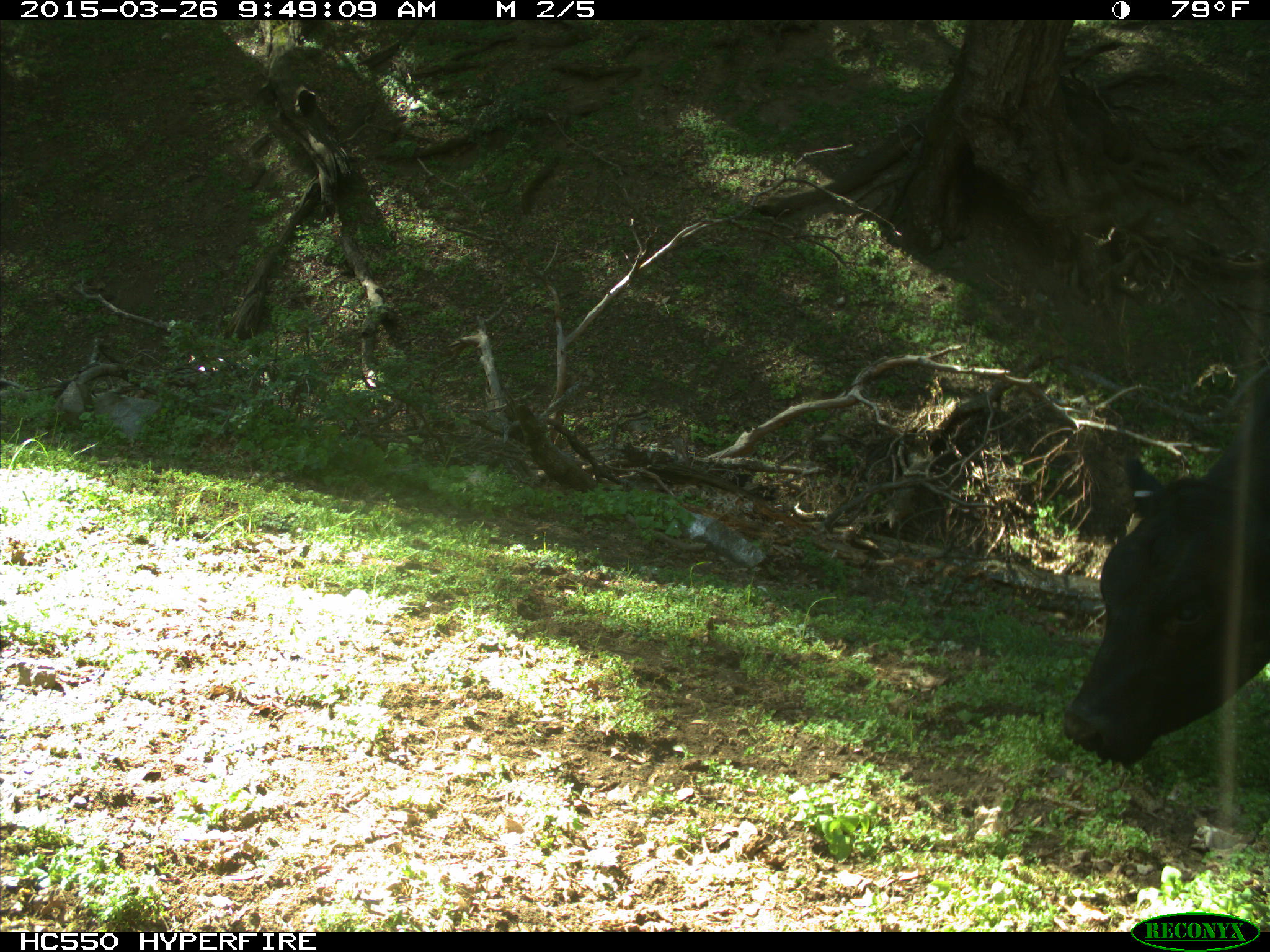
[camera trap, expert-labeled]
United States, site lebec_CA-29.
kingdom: Animalia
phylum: Chordata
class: Mammalia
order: Artiodactyla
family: Bovidae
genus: Bos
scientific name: Bos taurus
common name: domestic cow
Bos taurus (domestic cow).